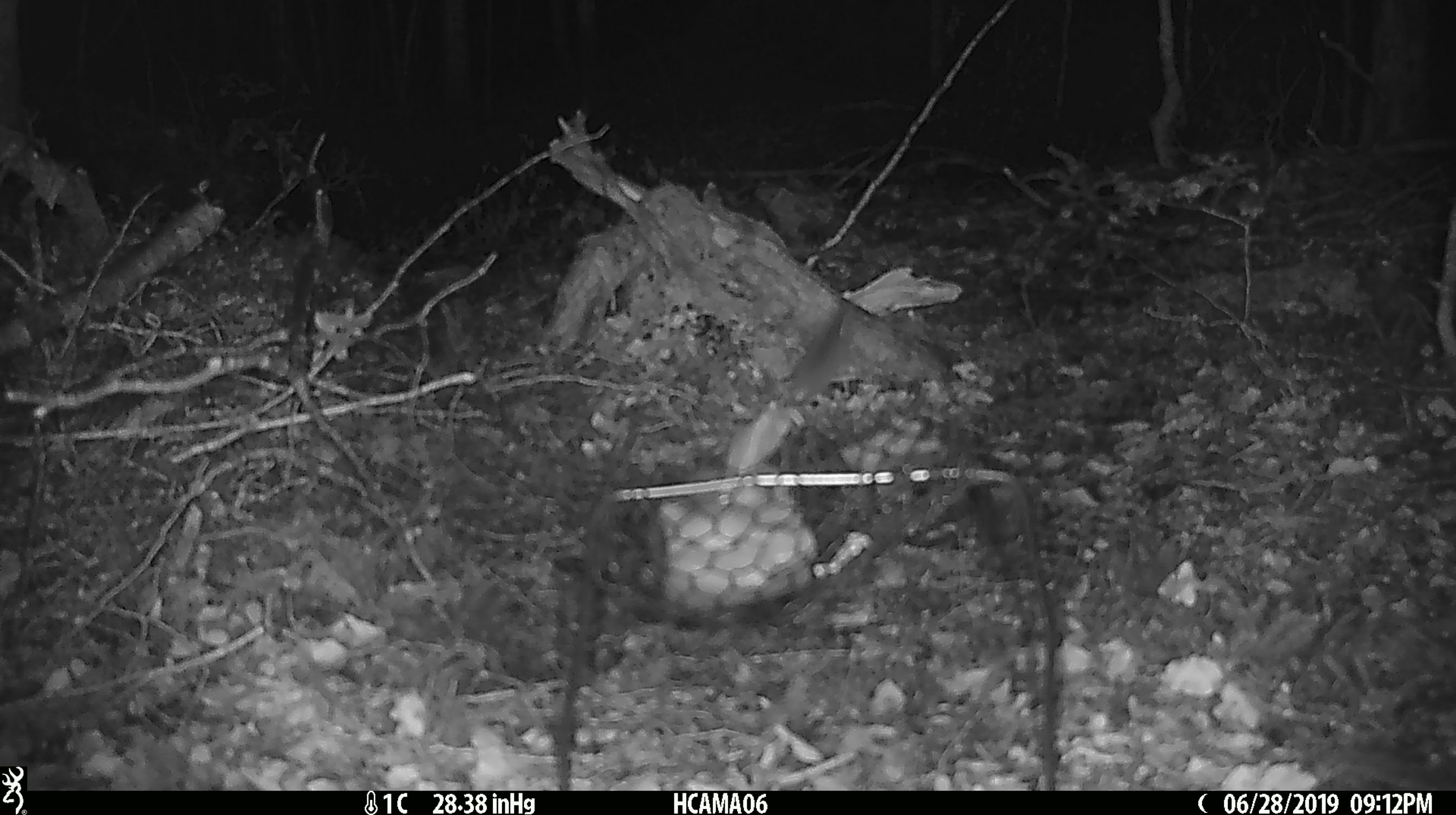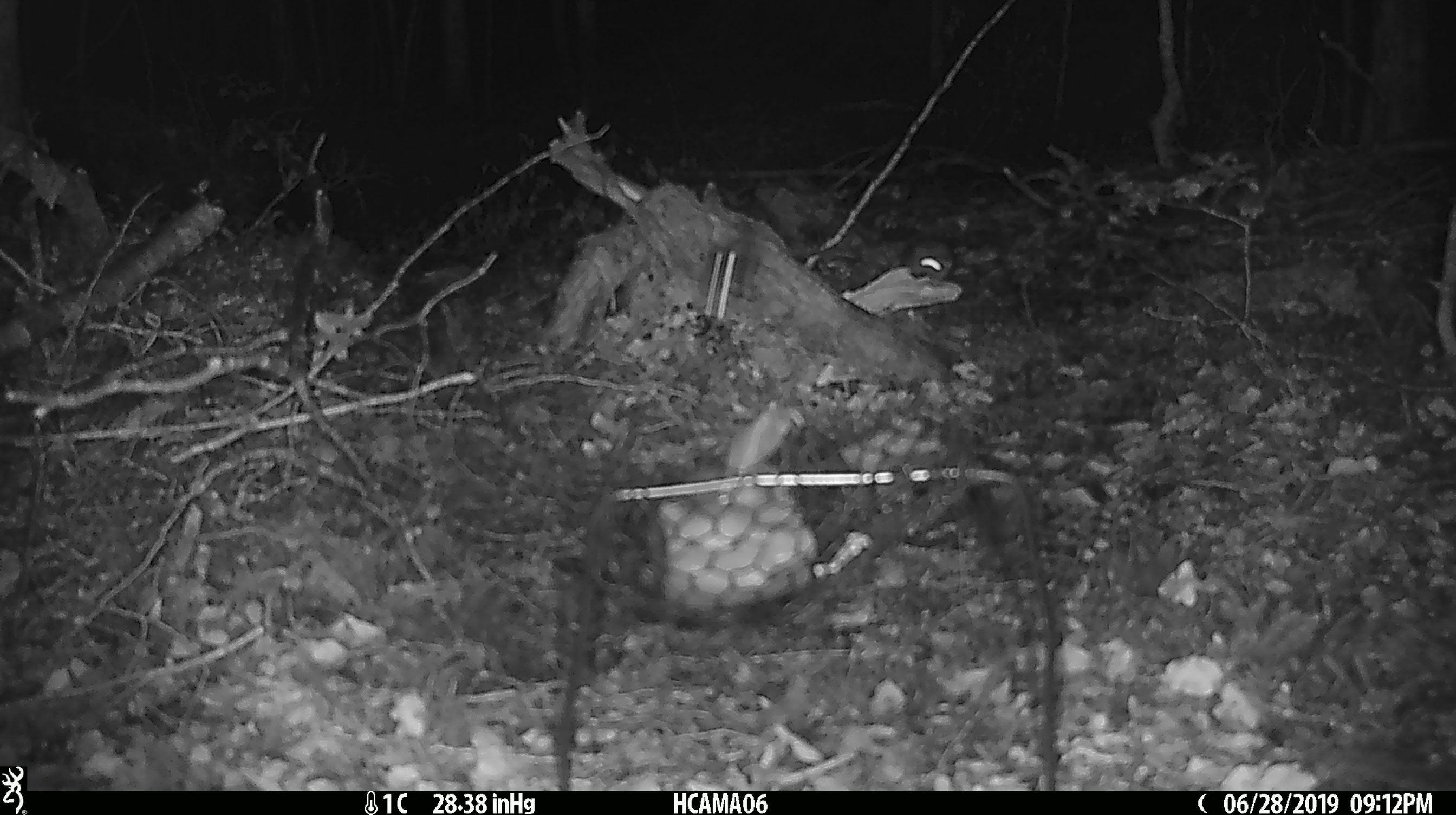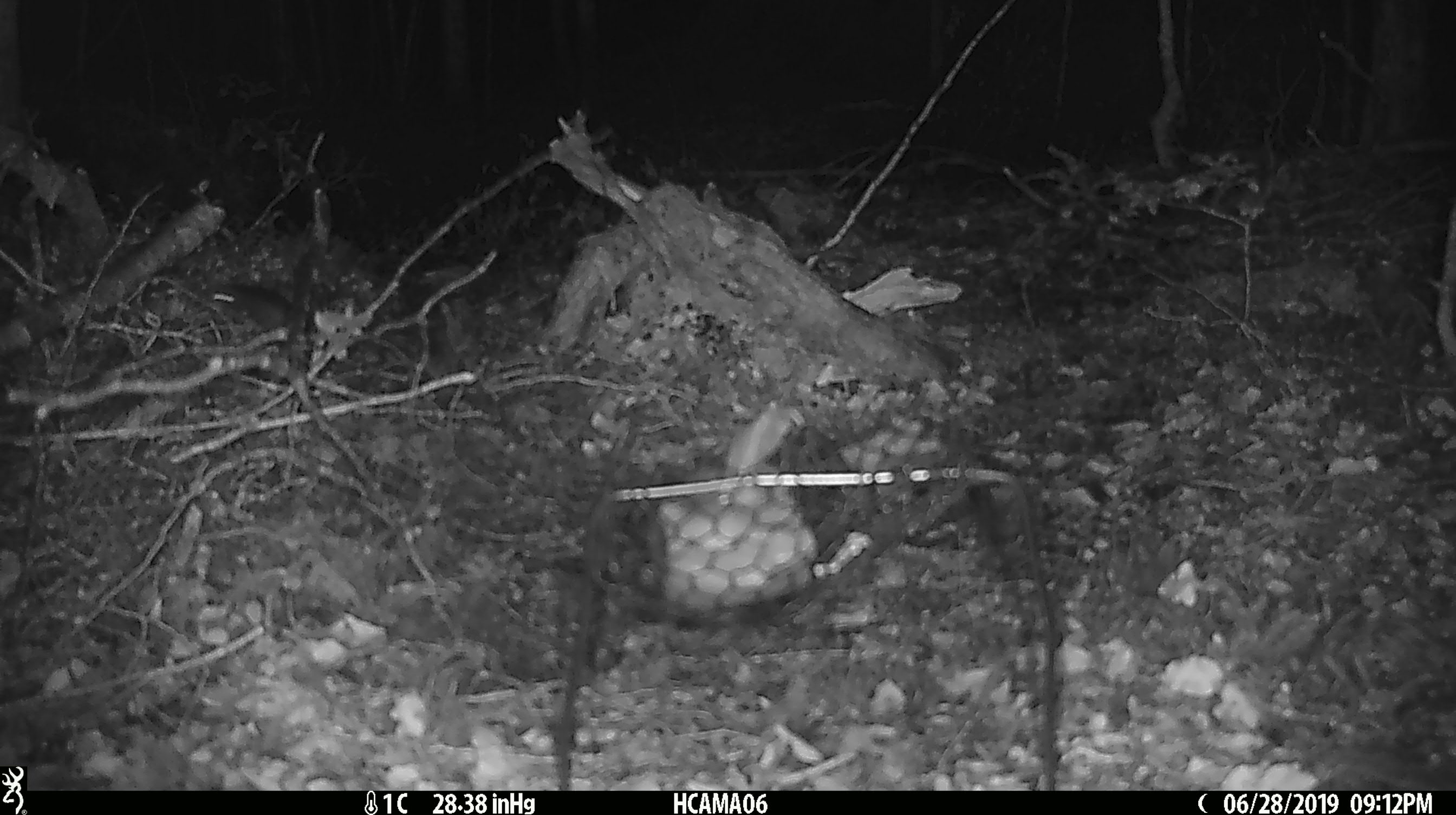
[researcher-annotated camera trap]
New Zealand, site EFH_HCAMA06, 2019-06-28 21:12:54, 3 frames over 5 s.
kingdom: Animalia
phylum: Chordata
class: Mammalia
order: Rodentia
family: Muridae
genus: Mus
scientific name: Mus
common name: mouse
Mouse (Mus).